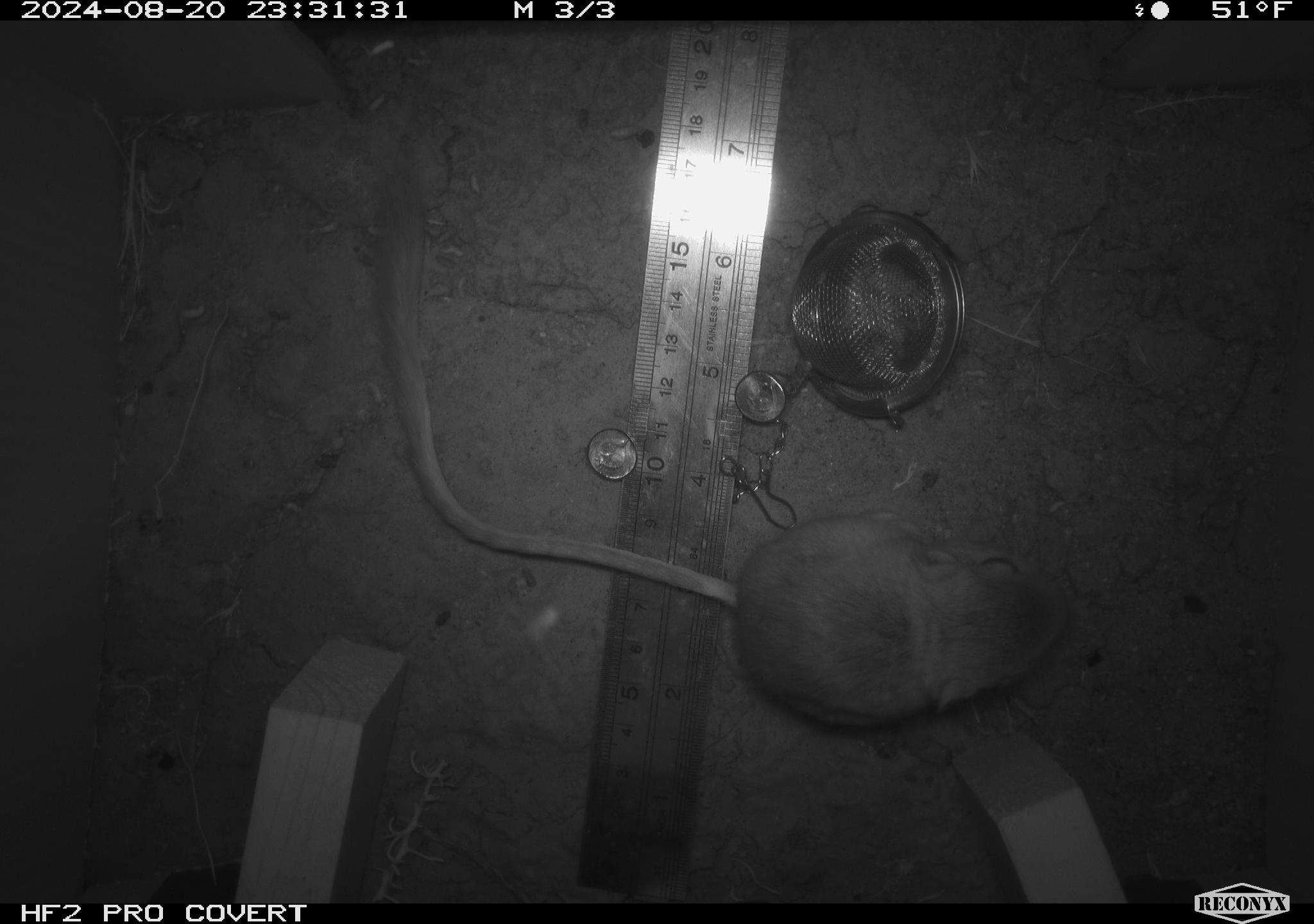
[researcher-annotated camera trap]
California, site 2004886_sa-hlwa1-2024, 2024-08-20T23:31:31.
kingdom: Animalia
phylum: Chordata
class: Mammalia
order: Rodentia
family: Heteromyidae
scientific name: Heteromyidae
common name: kangaroo rats and pocket mice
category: heteromyidae family